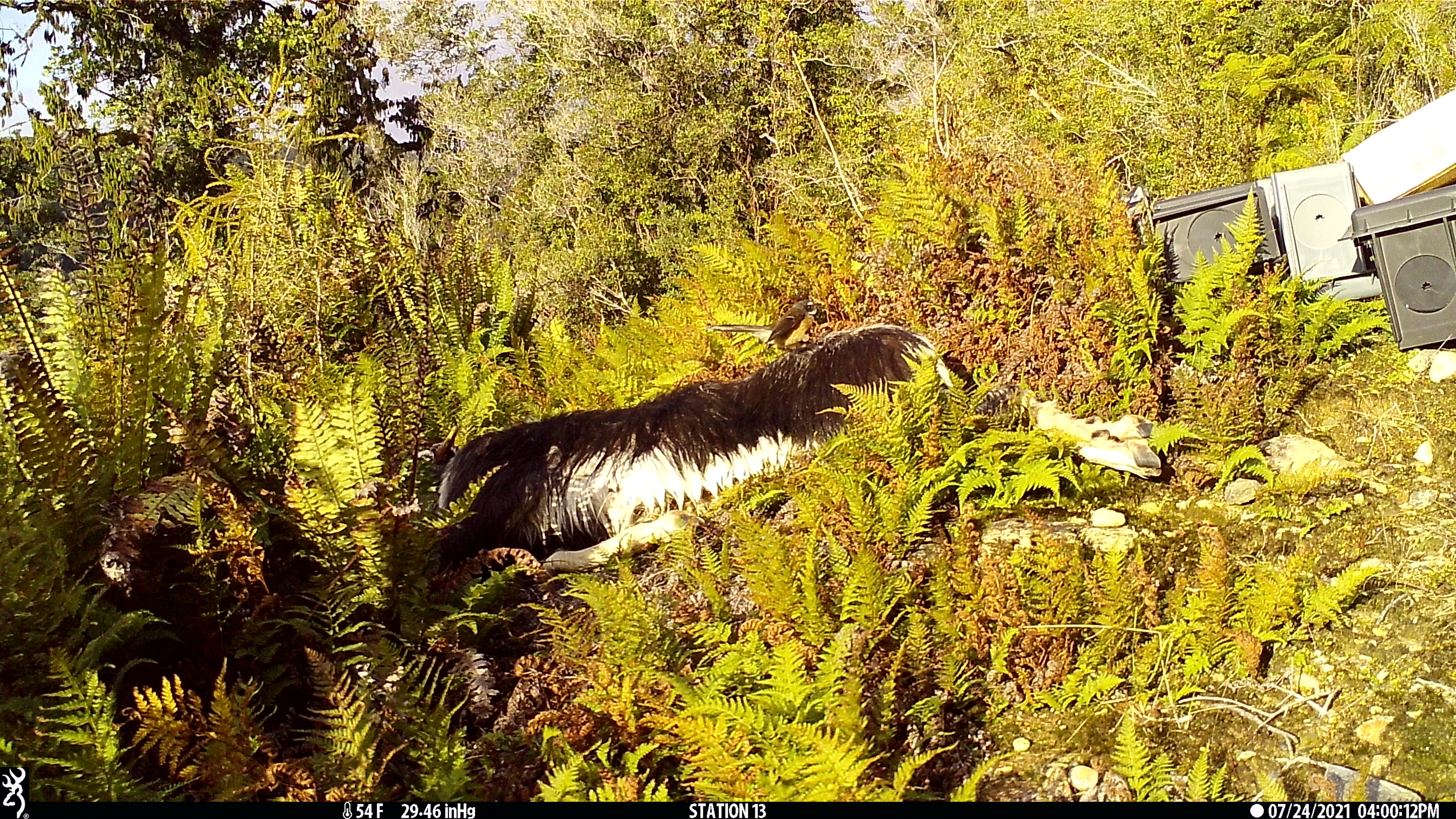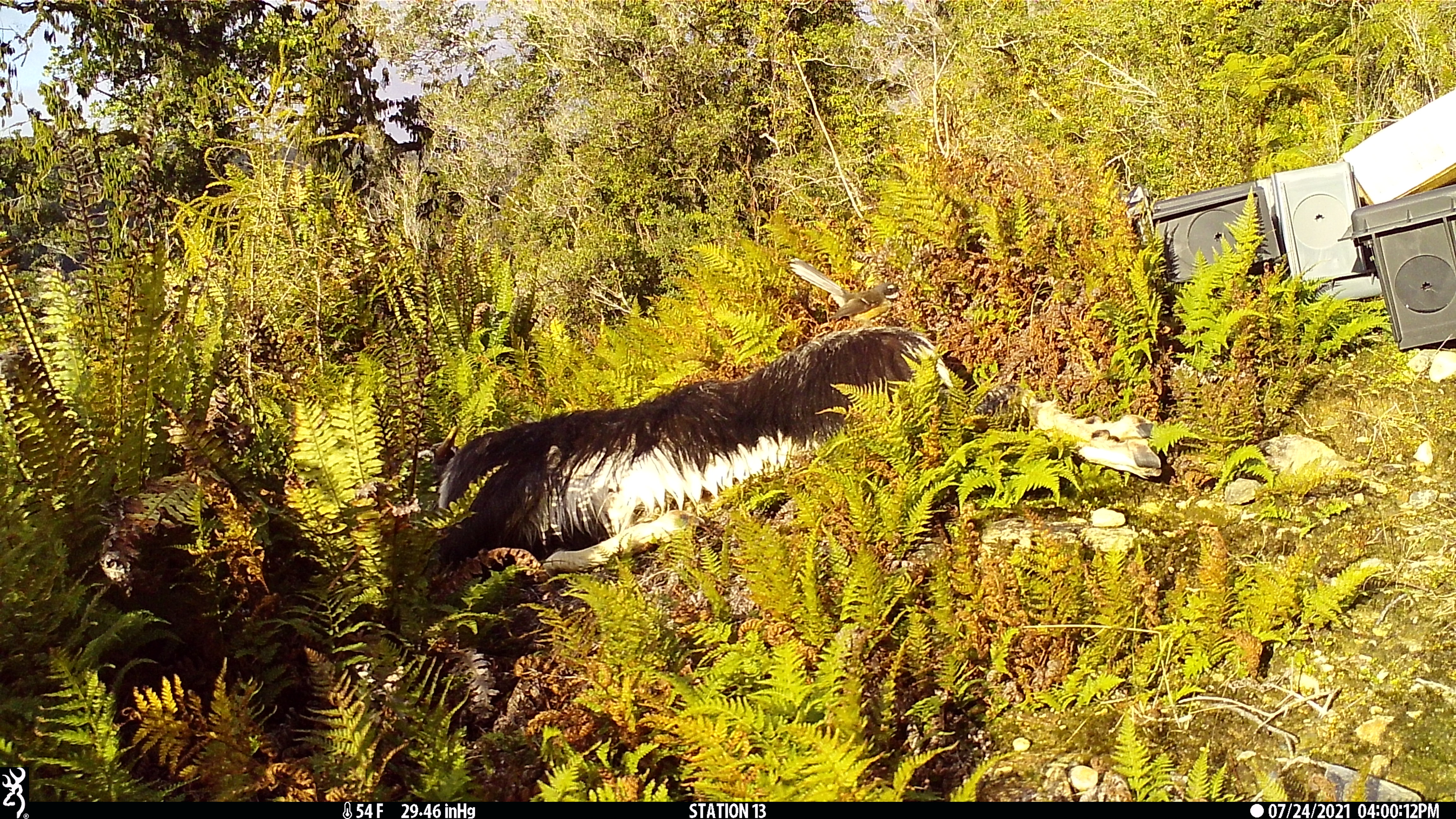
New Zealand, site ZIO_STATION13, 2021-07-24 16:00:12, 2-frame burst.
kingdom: Animalia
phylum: Chordata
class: Aves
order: Passeriformes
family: Rhipiduridae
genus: Rhipidura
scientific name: Rhipidura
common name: fantails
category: fantail